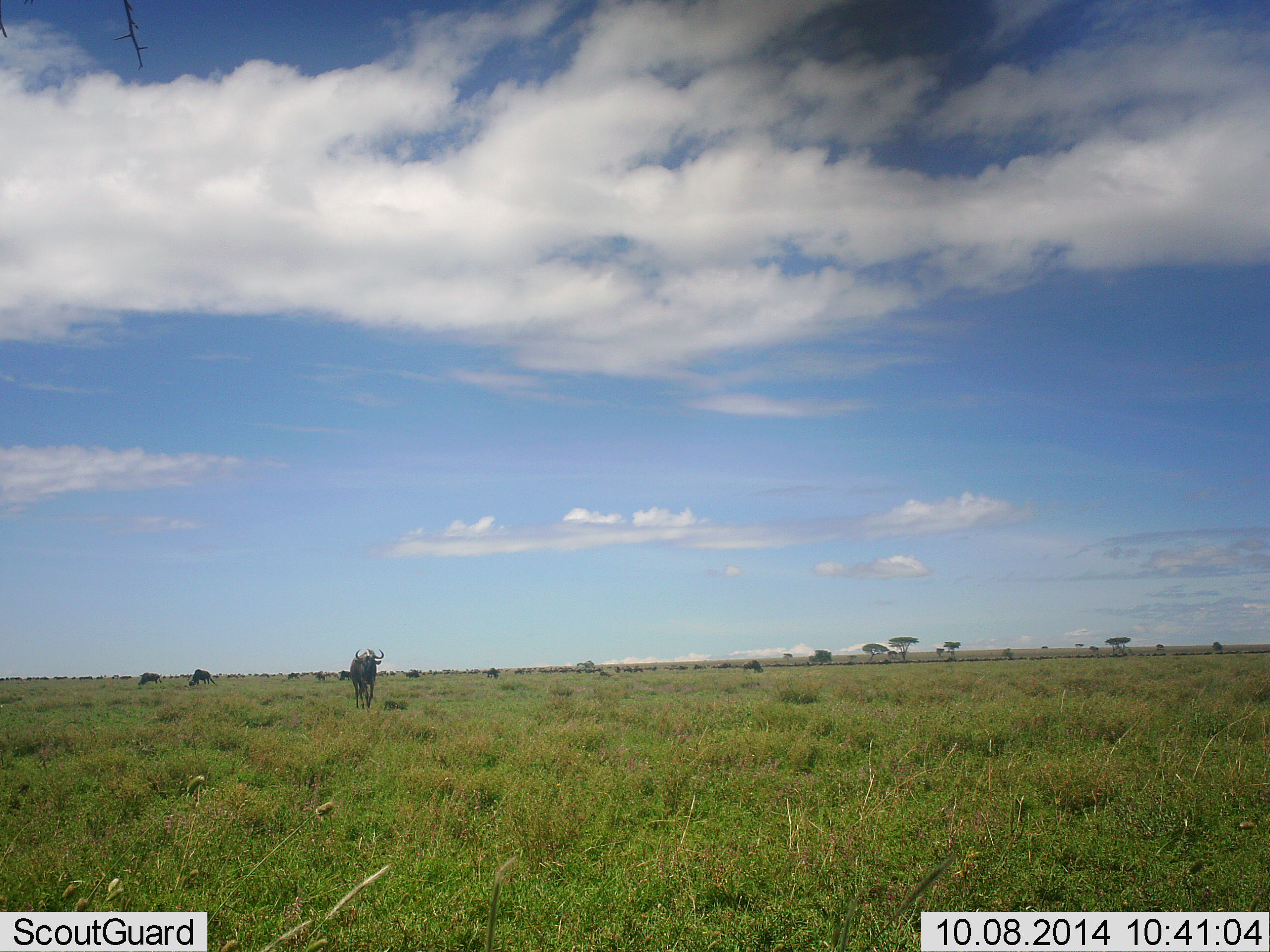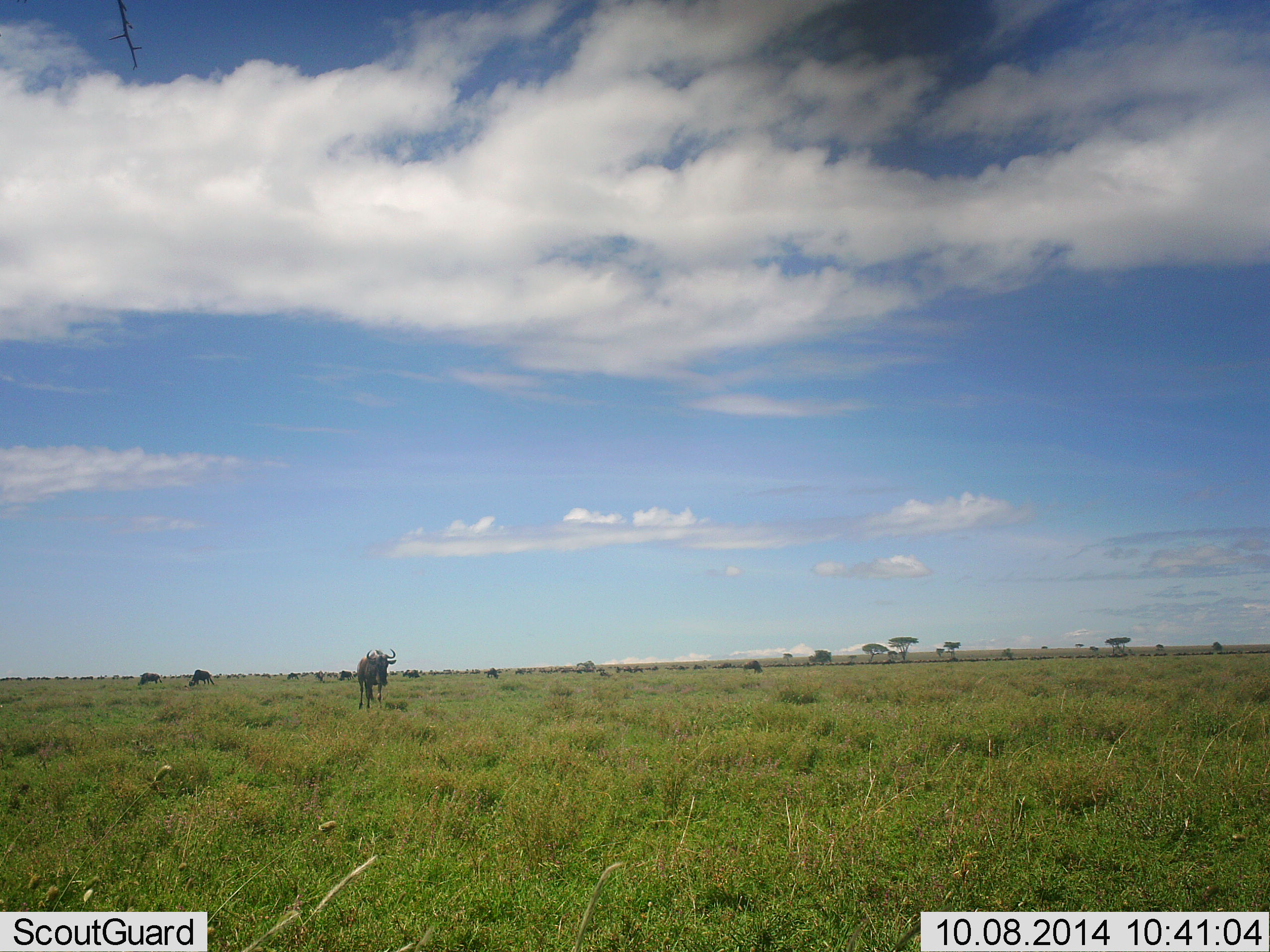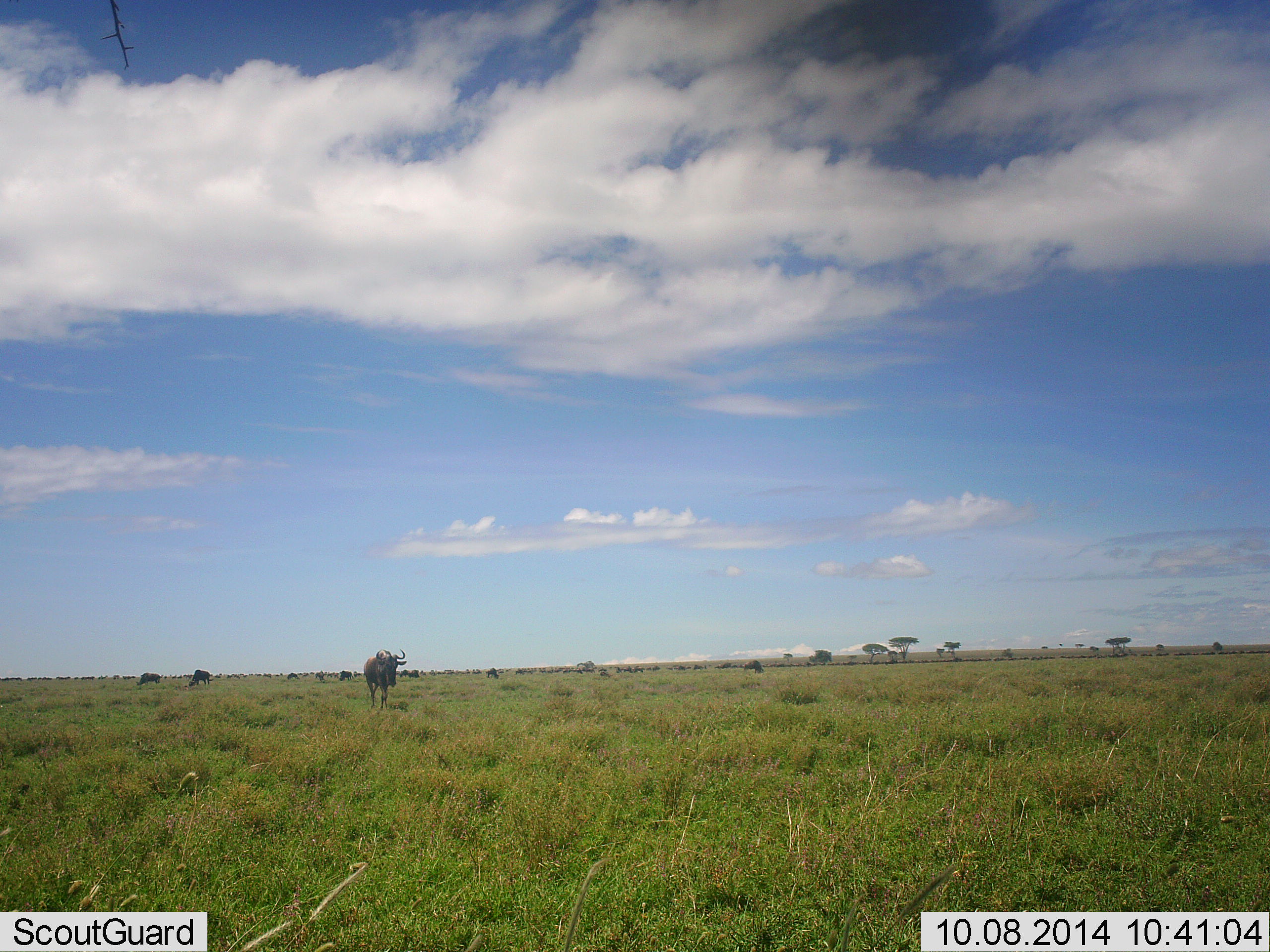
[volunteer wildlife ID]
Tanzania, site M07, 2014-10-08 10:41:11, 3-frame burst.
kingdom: Animalia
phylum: Chordata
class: Mammalia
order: Artiodactyla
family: Bovidae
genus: Connochaetes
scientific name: Connochaetes taurinus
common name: blue wildebeest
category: wildebeest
Wildebeest (blue wildebeest) (Connochaetes taurinus), count 8. Behavior (volunteer vote fractions): standing 50%, resting 0%, moving 70%, interacting 0%. Young present (vote fraction): 0%. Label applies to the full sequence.